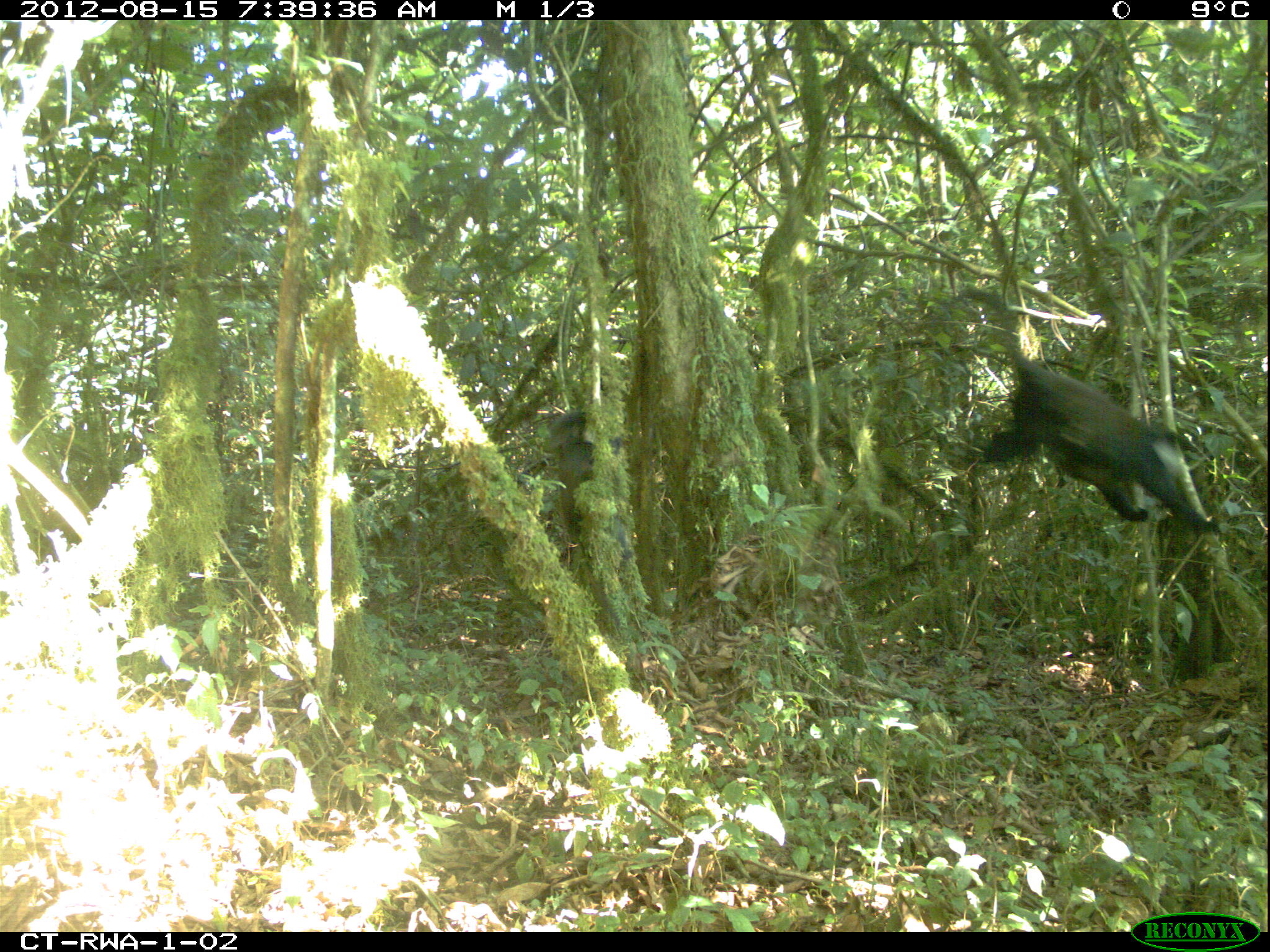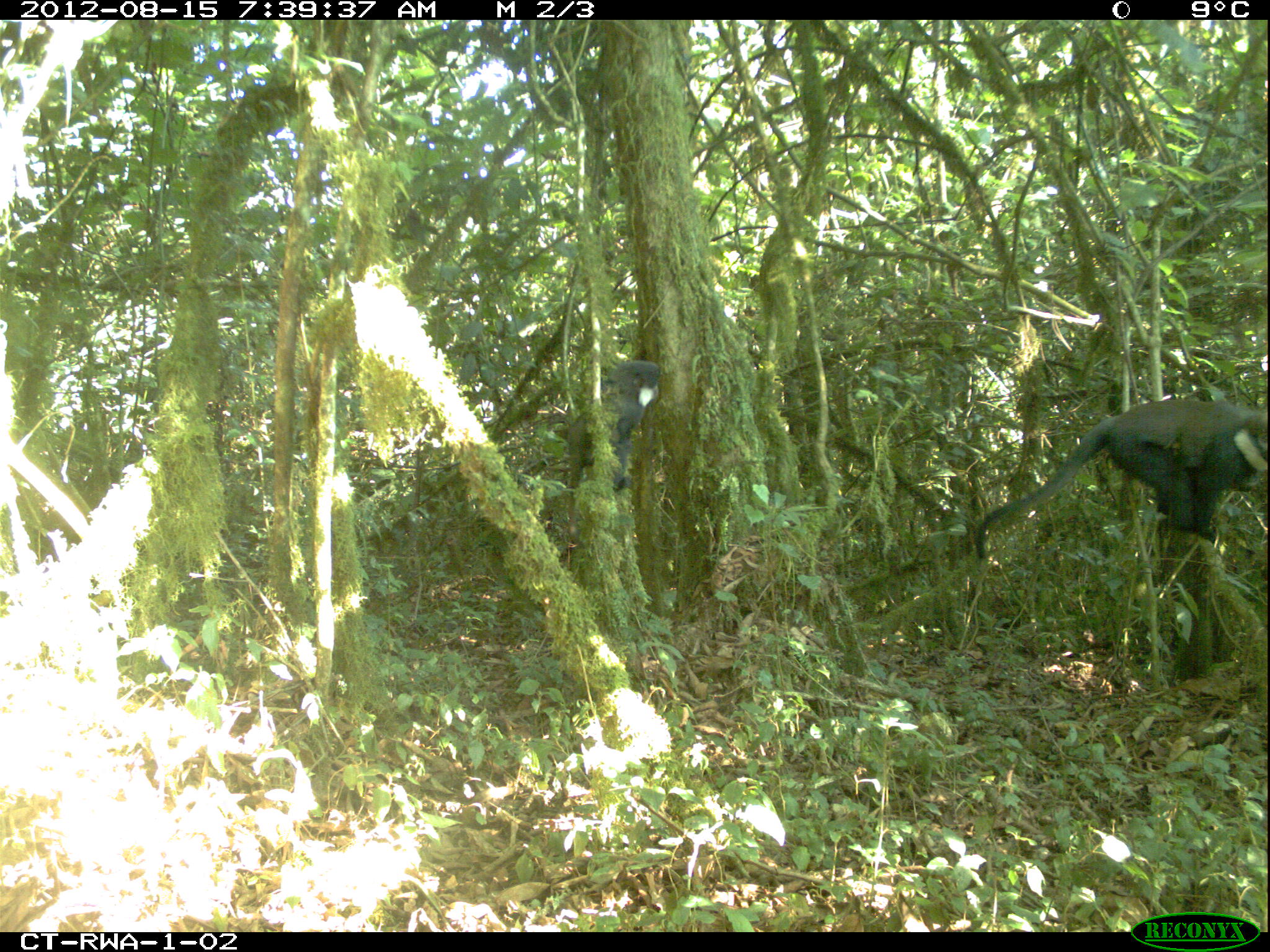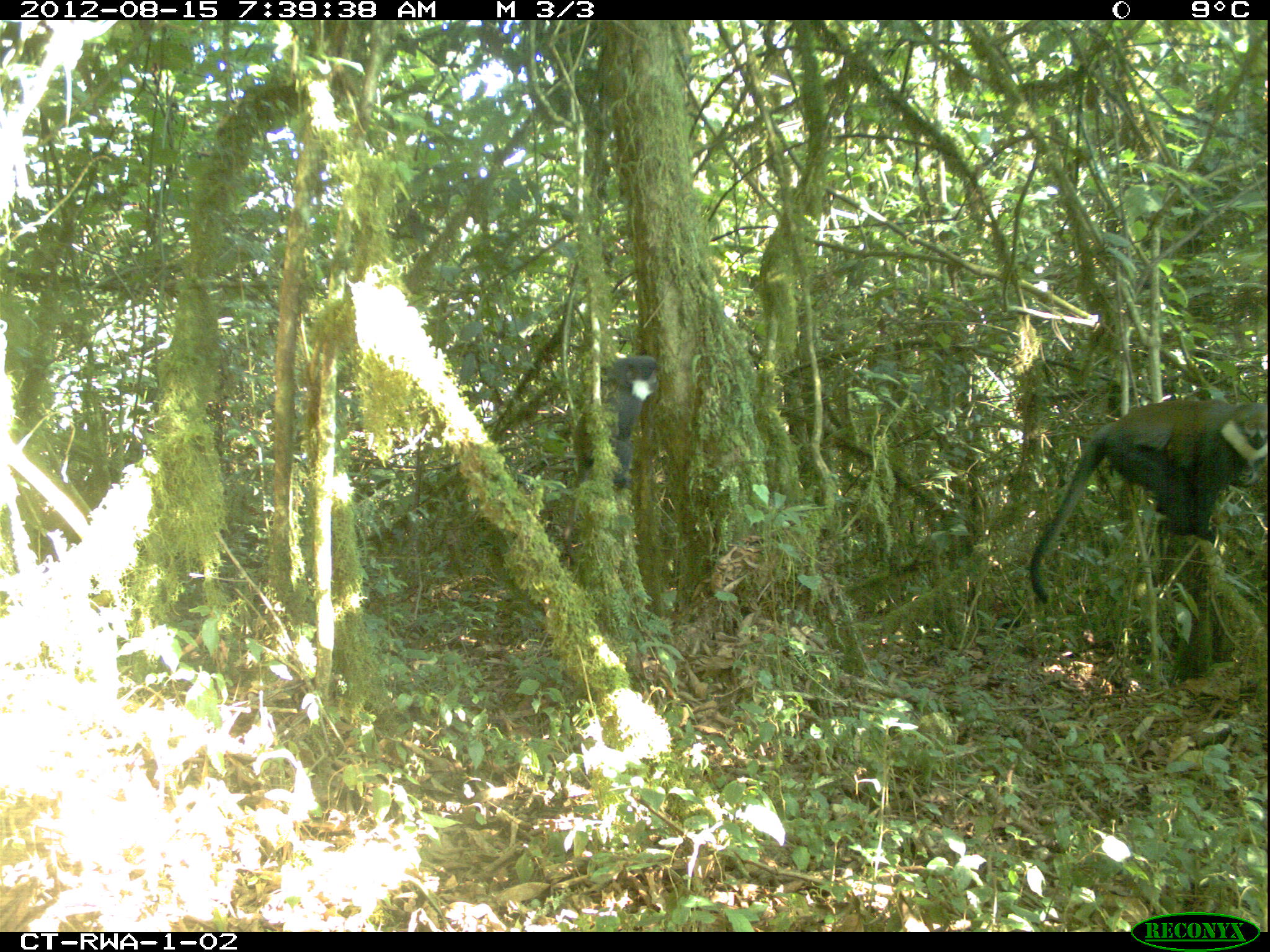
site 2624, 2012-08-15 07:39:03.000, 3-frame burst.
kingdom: Animalia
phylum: Chordata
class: Mammalia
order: Primates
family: Cercopithecidae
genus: Allochrocebus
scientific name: Allochrocebus lhoesti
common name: l'hoest's monkey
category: cercopithecus lhoesti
Cercopithecus lhoesti (l'hoest's monkey) (Allochrocebus lhoesti), count 2.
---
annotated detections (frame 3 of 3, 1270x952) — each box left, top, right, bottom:
cercopithecus lhoesti: 1029, 398, 1269, 604; 562, 354, 664, 555